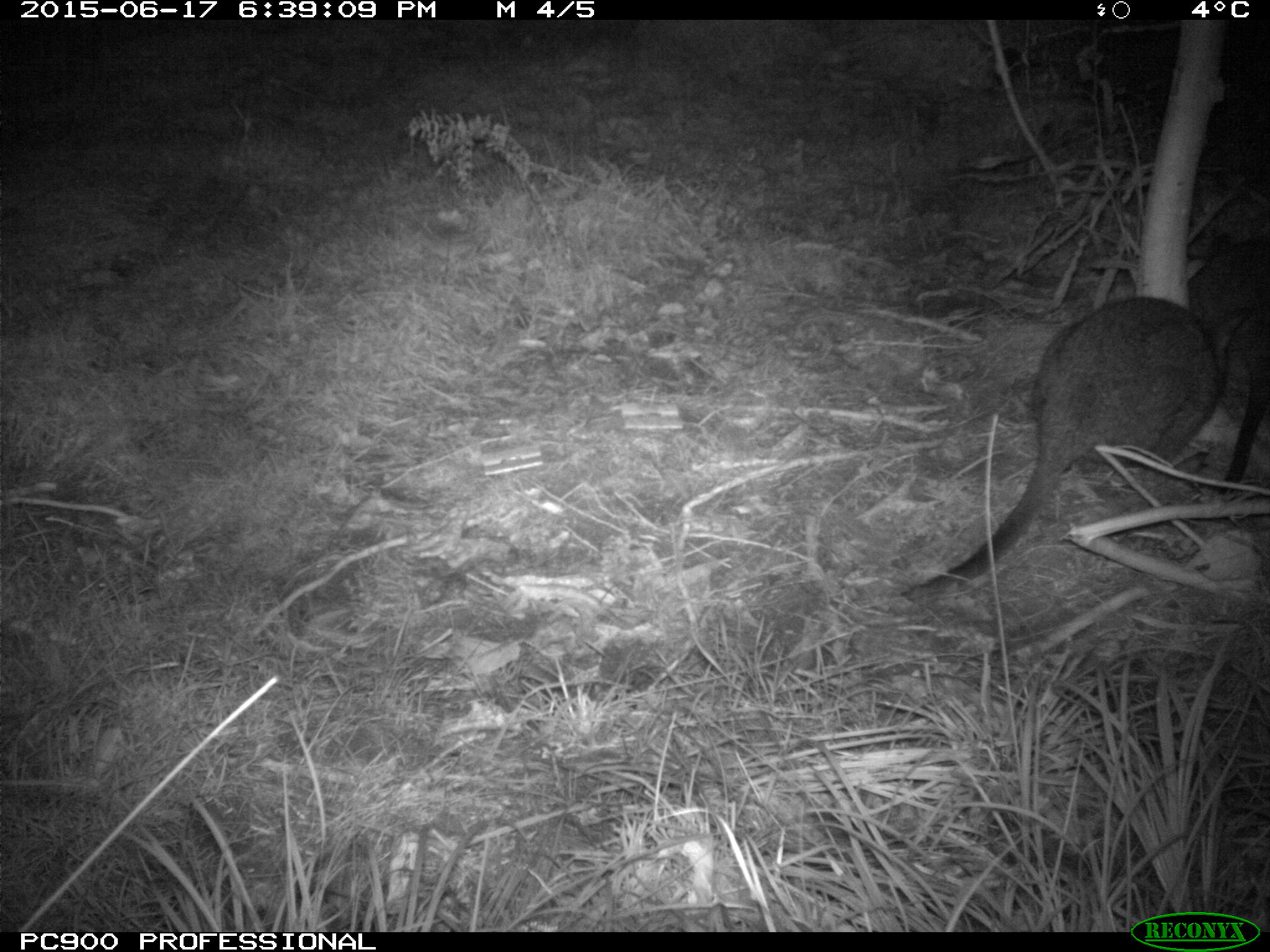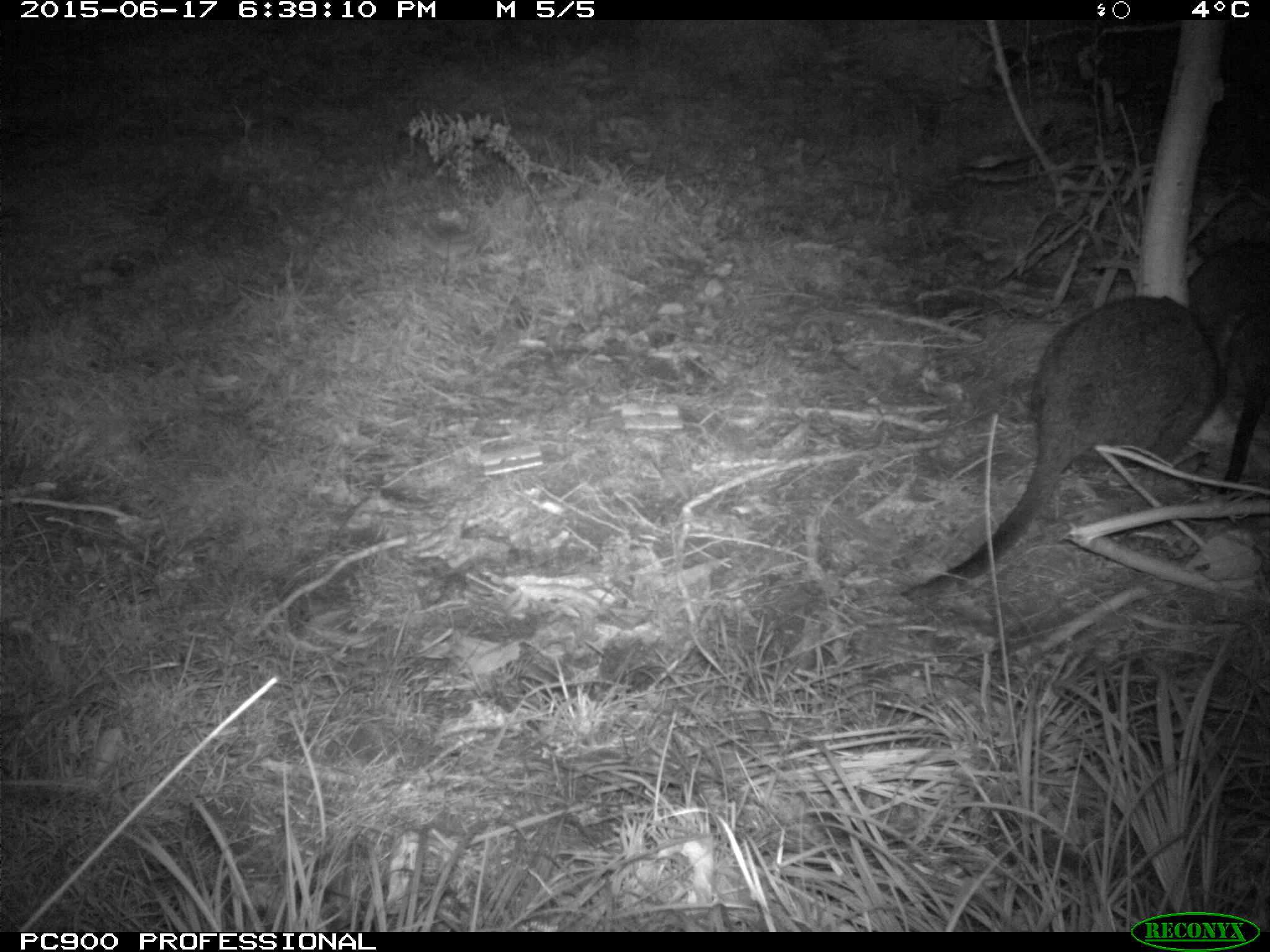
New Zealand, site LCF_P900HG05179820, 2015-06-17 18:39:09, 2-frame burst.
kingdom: Animalia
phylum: Chordata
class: Mammalia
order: Diprotodontia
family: Macropodidae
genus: Notamacropus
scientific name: Notamacropus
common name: wallaby